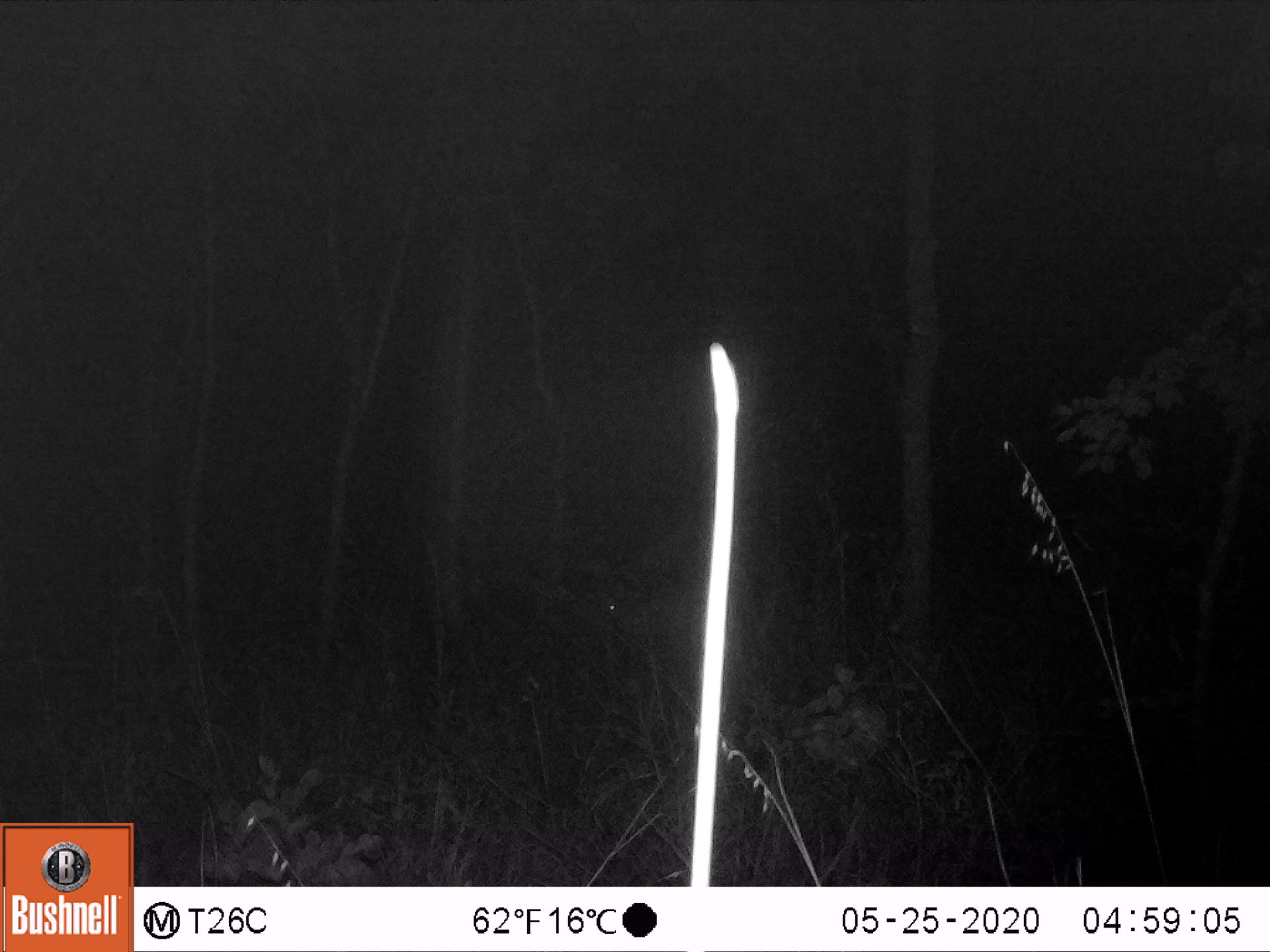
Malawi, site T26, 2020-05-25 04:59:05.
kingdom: Animalia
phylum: Chordata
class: Mammalia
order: Artiodactyla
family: Bovidae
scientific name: Antilopinae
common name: small antelope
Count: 1.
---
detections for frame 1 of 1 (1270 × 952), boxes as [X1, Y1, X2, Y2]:
small antelope: [553, 546, 774, 702]